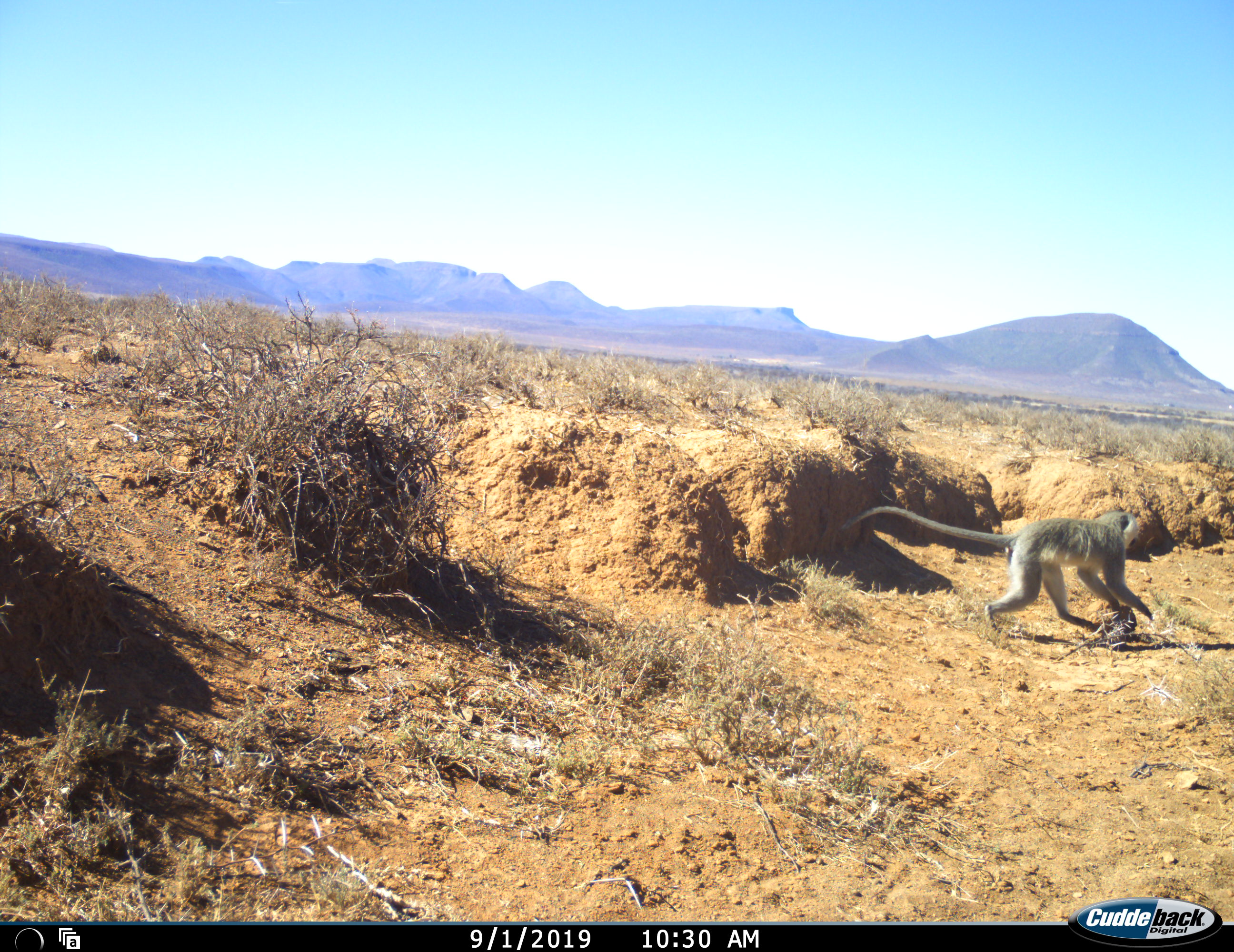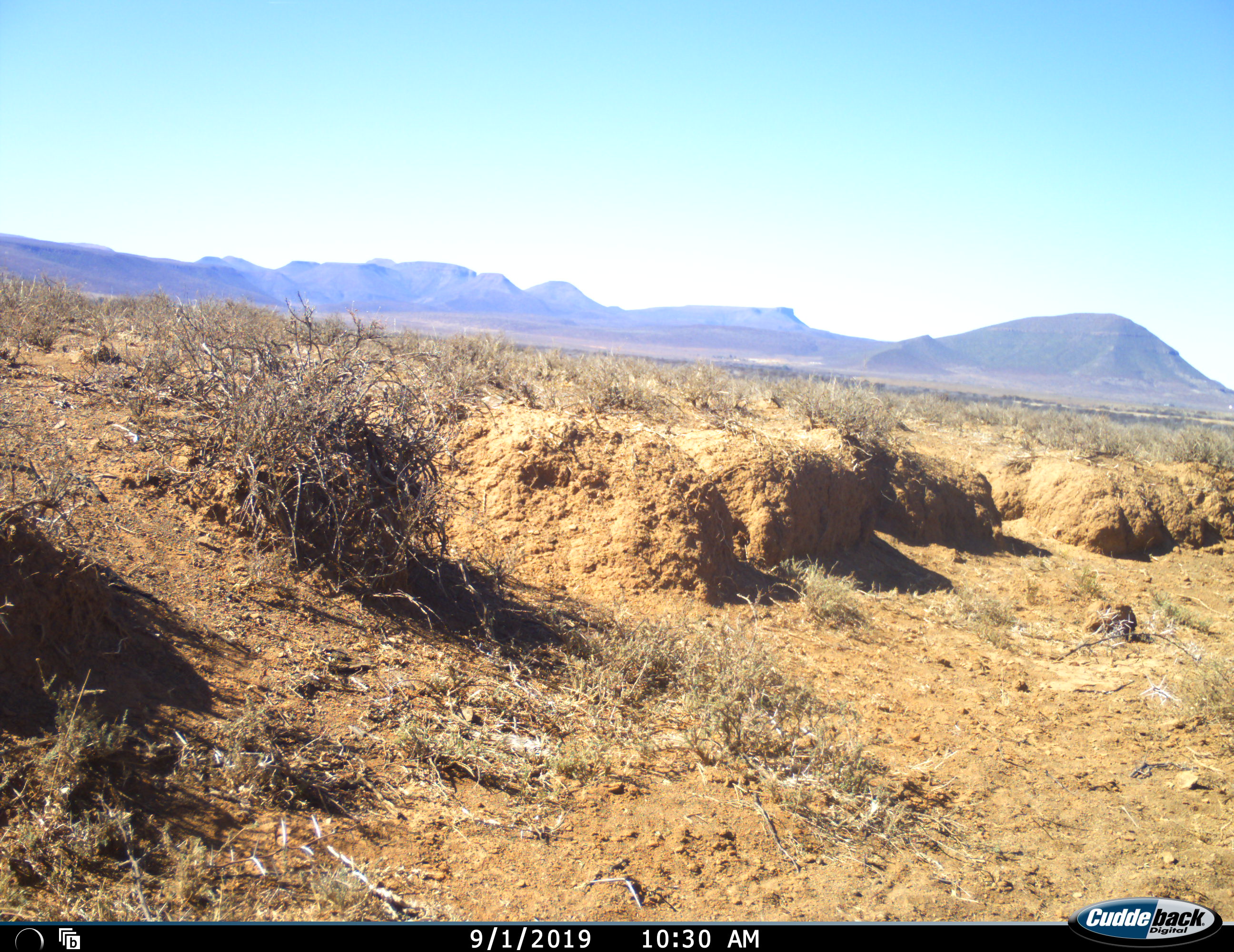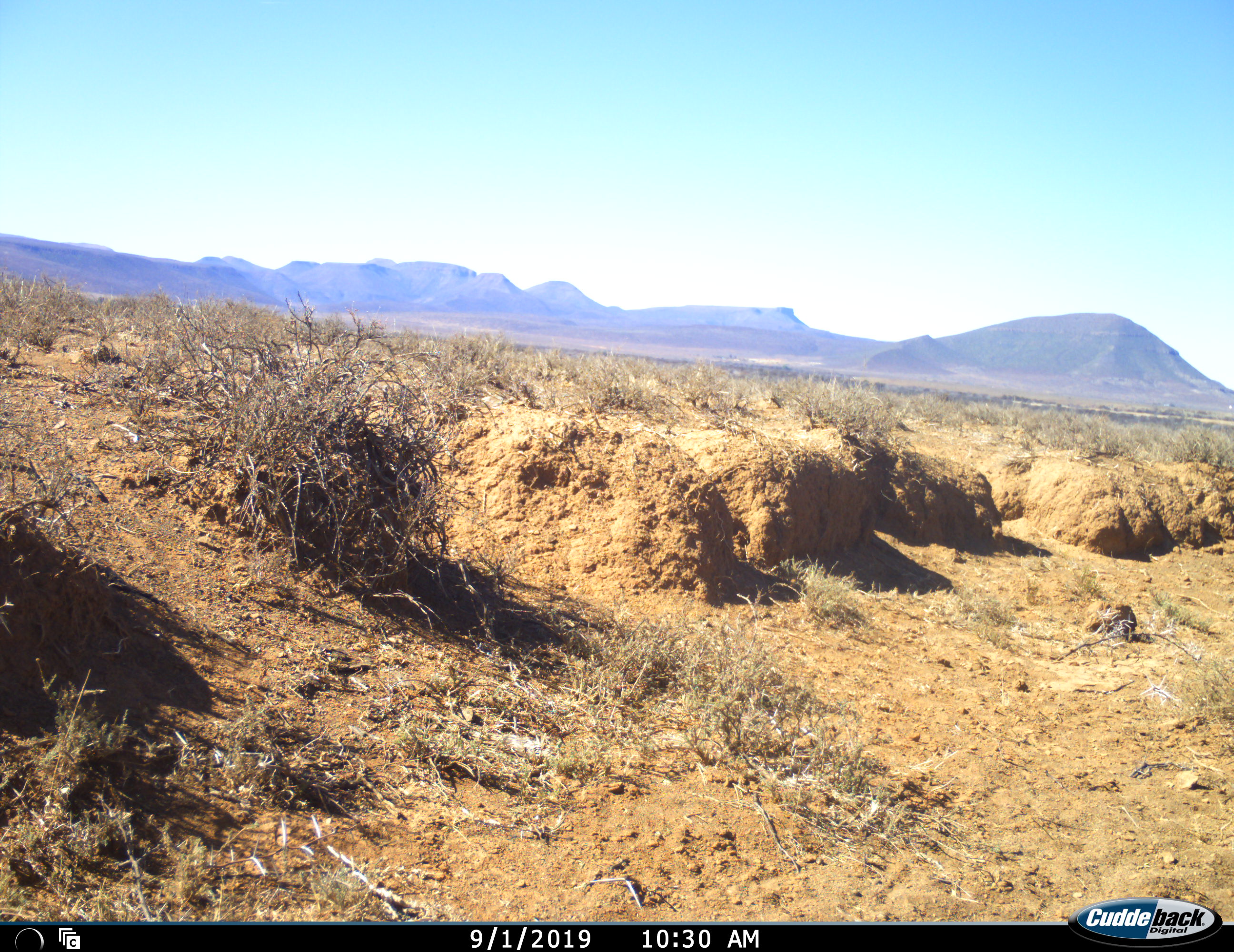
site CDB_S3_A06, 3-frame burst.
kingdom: Animalia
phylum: Chordata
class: Mammalia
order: Primates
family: Cercopithecidae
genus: Chlorocebus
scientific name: Chlorocebus pygerythrus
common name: vervet monkey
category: monkeyvervet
Monkeyvervet (vervet monkey) (Chlorocebus pygerythrus), count 1. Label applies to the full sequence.